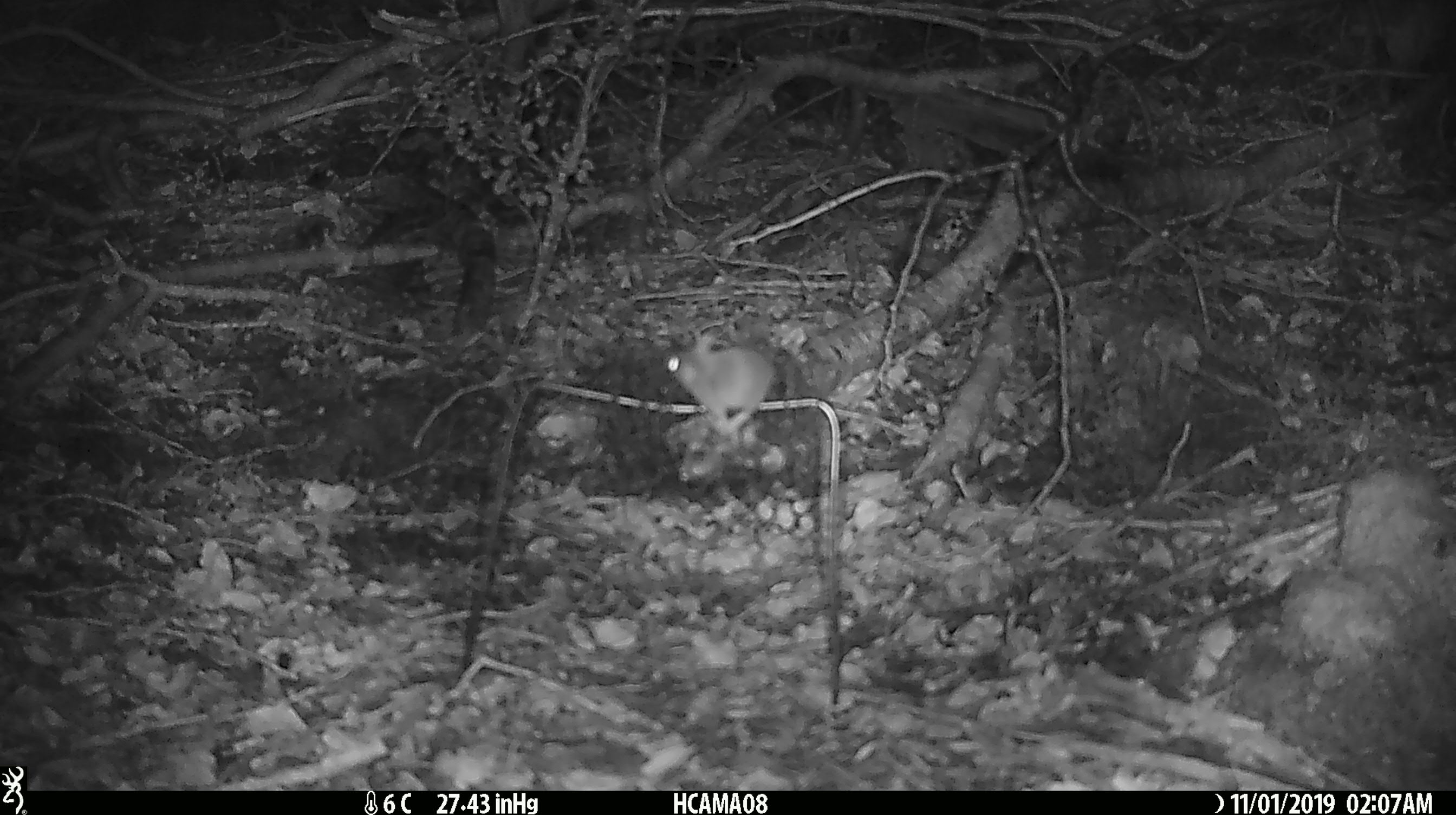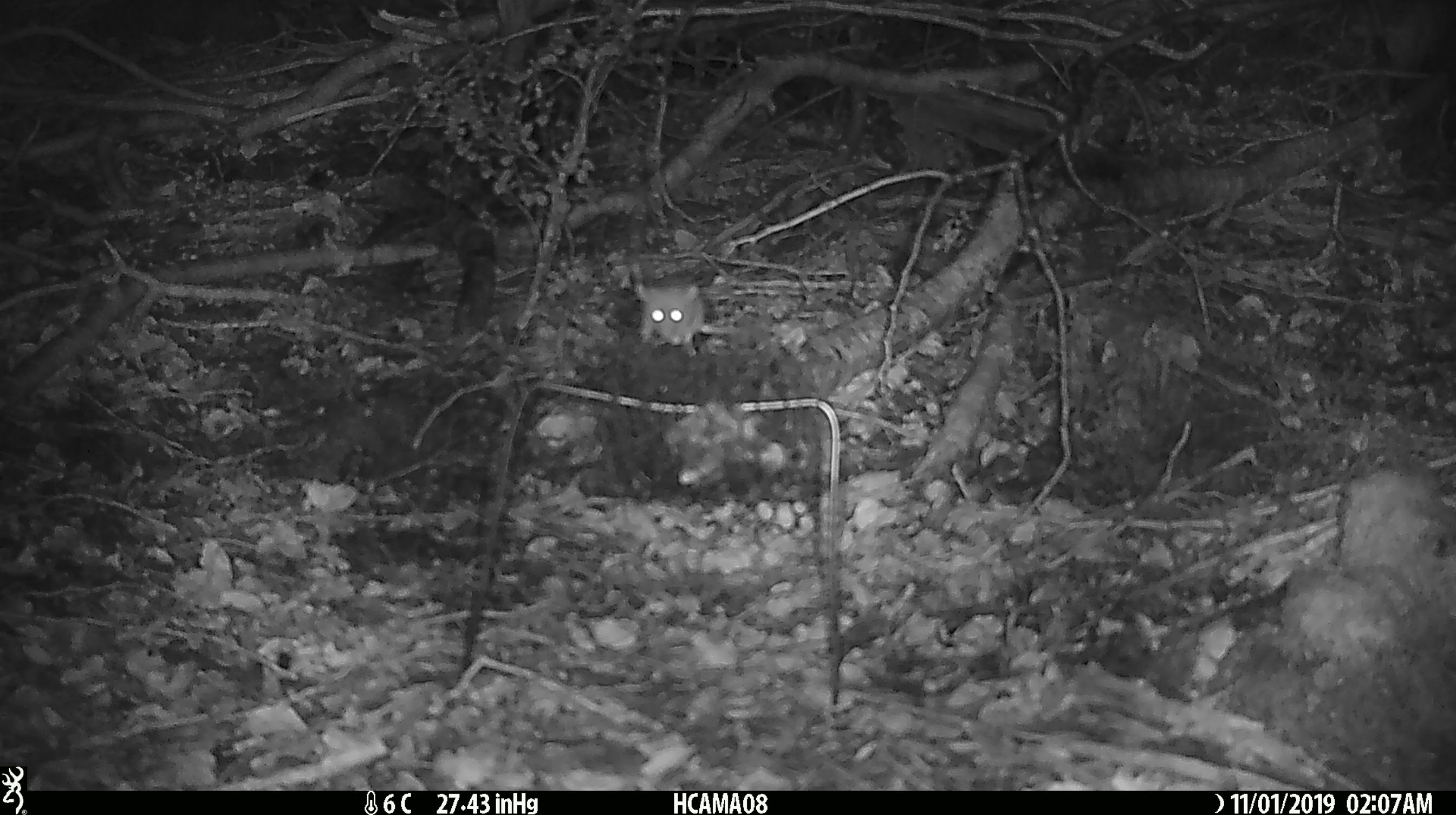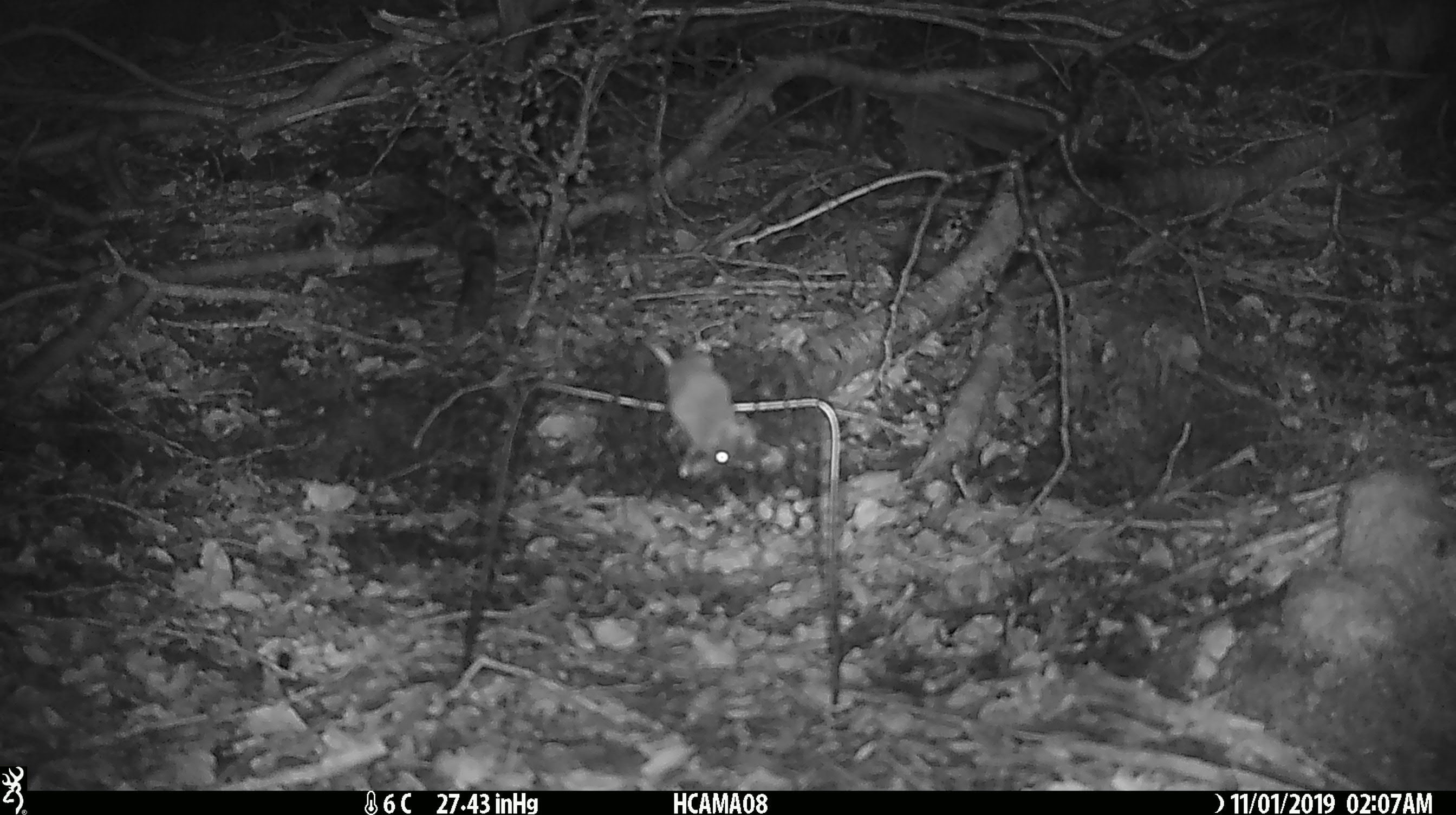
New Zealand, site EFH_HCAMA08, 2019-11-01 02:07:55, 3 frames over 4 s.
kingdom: Animalia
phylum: Chordata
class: Mammalia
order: Rodentia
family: Muridae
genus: Mus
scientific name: Mus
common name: mouse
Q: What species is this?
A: Mouse (Mus).